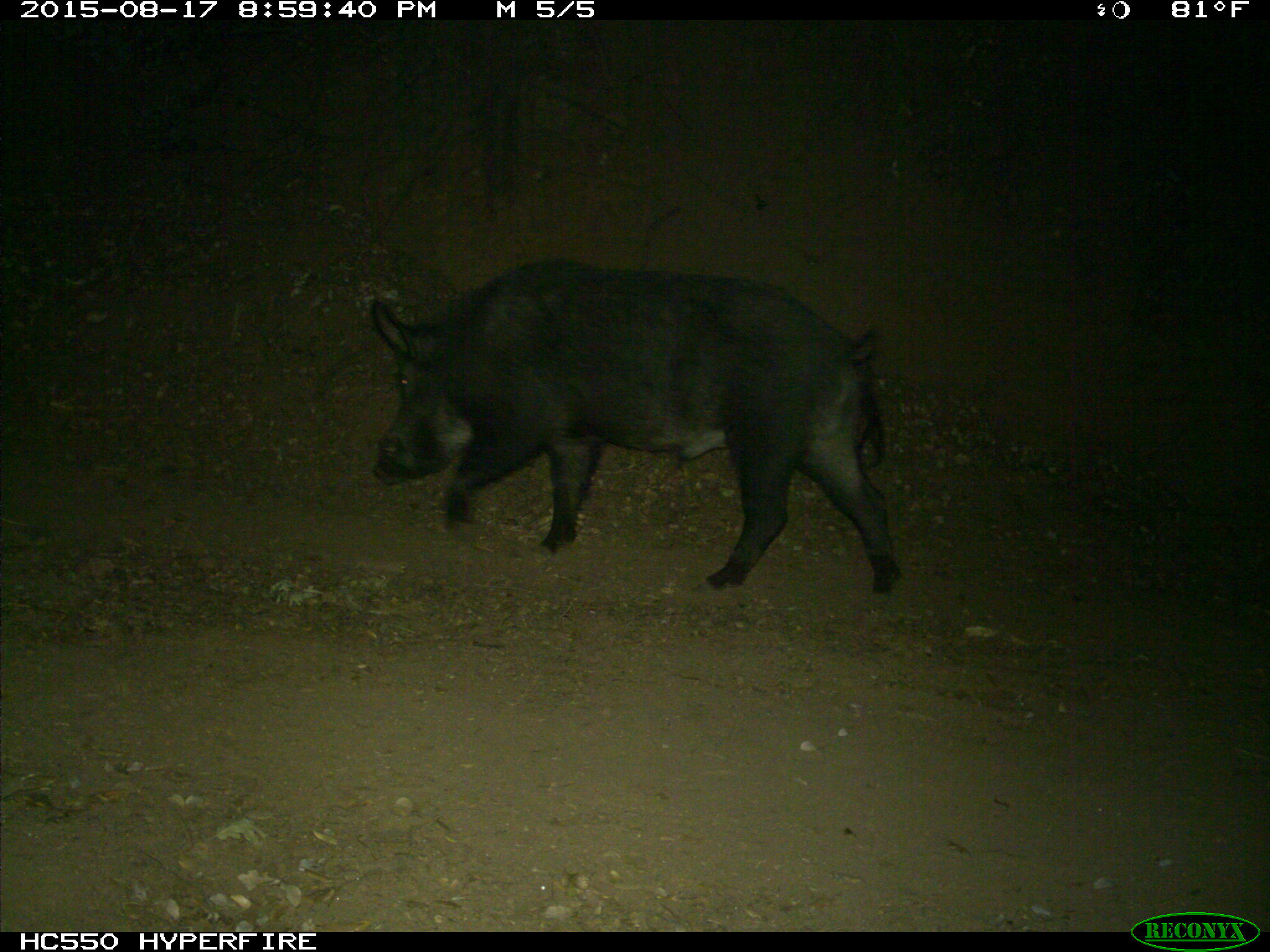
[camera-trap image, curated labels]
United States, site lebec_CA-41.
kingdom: Animalia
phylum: Chordata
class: Mammalia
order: Artiodactyla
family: Suidae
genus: Sus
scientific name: Sus scrofa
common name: wild boar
Sus scrofa (wild boar).